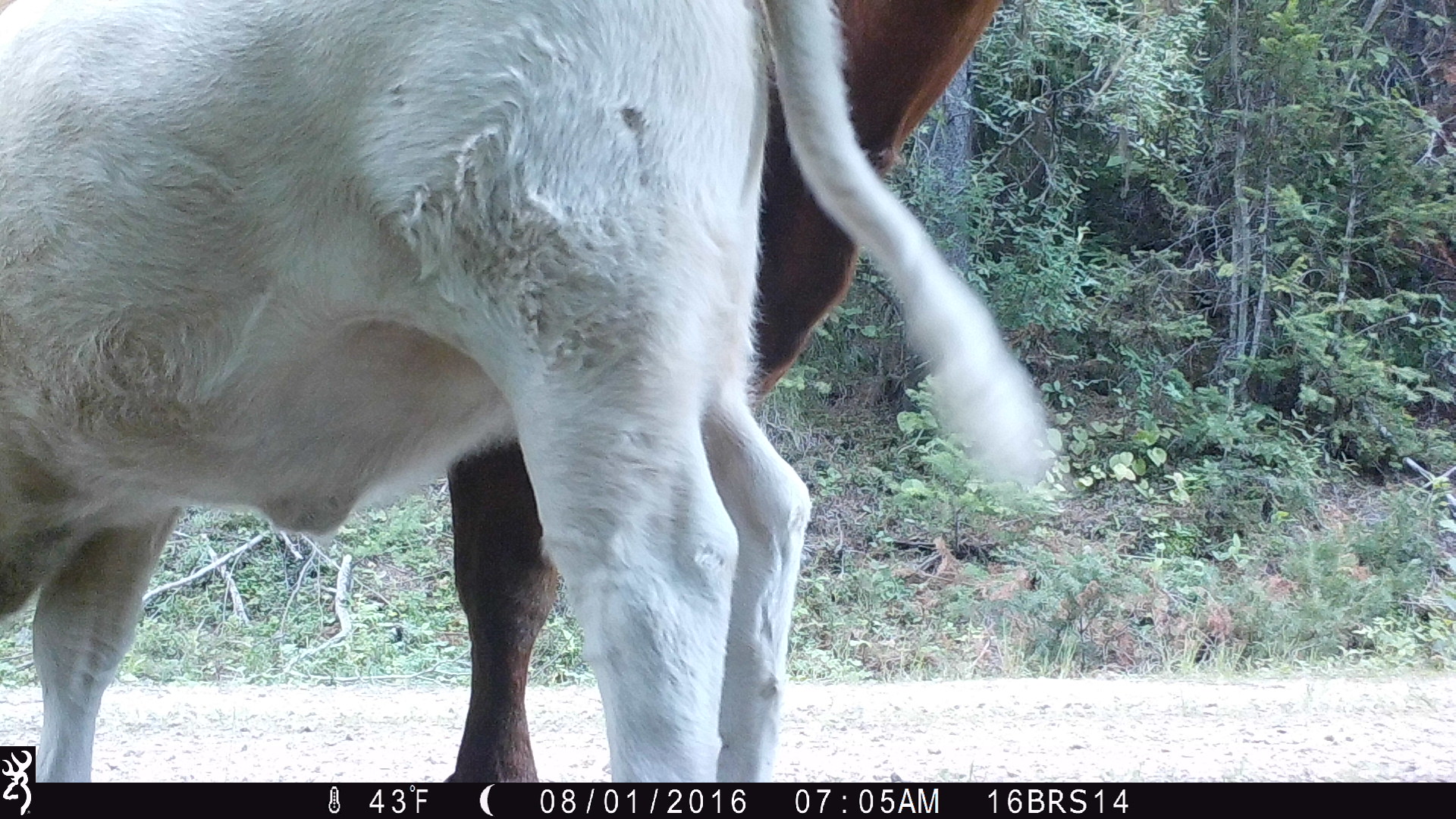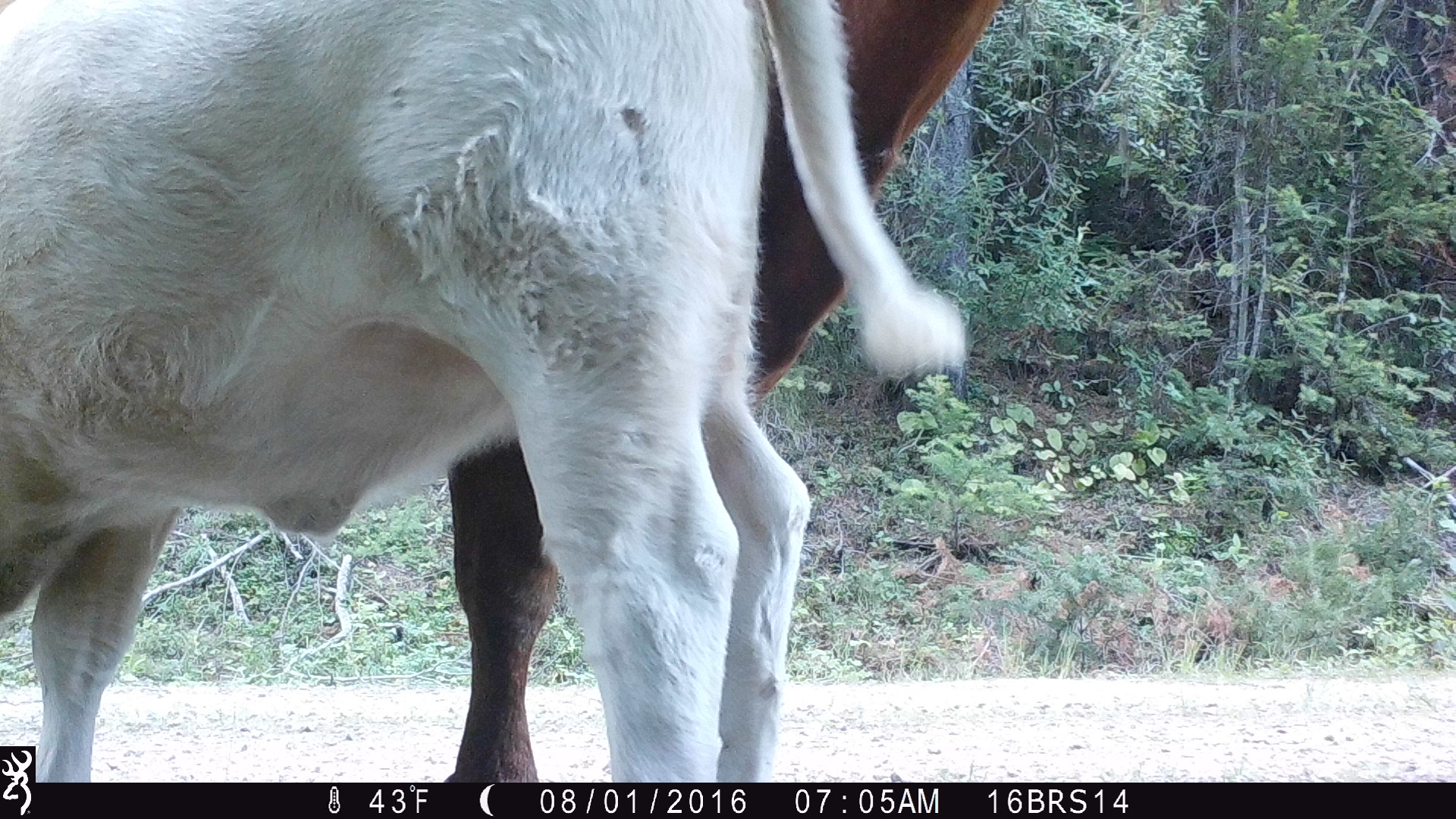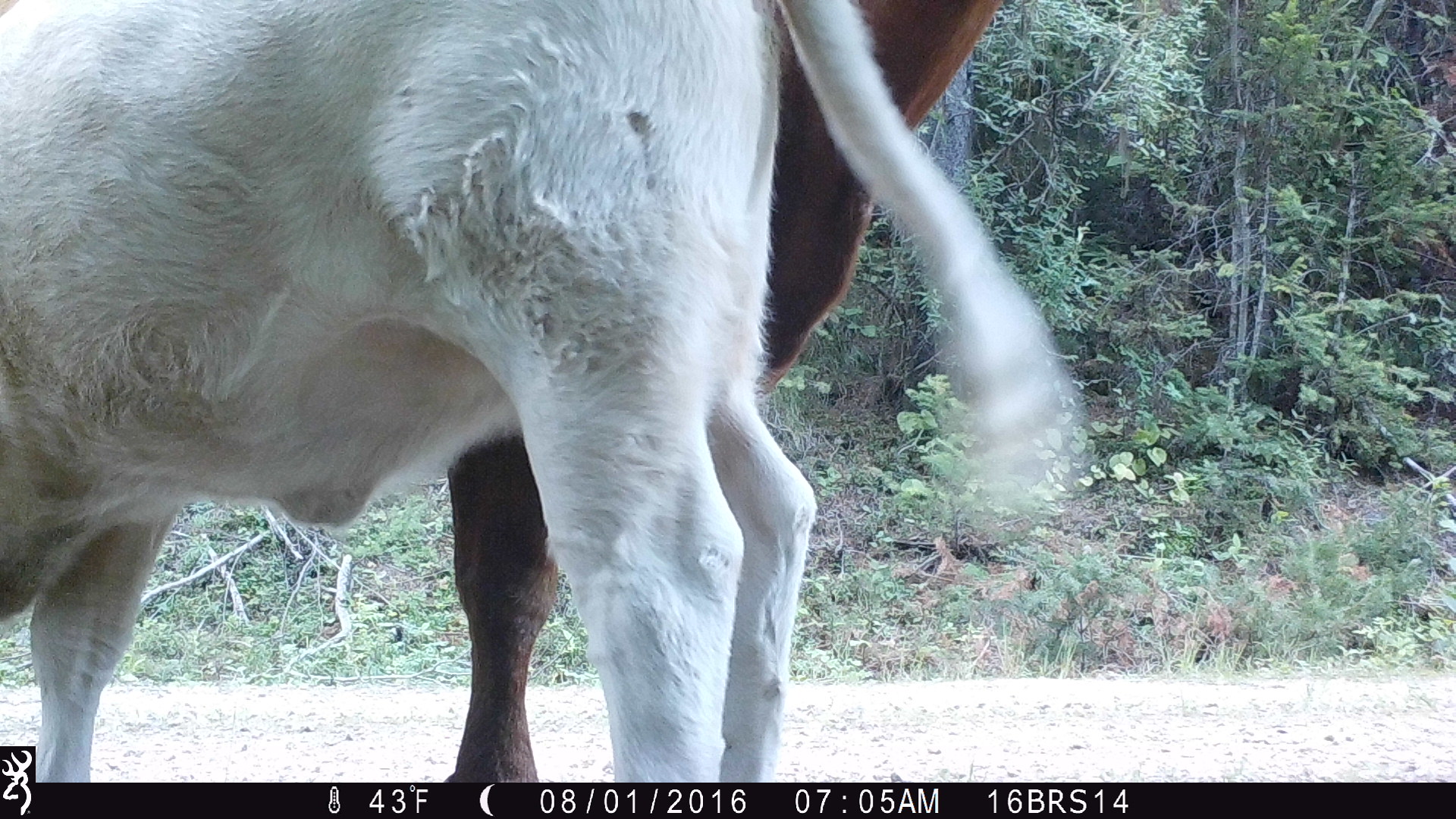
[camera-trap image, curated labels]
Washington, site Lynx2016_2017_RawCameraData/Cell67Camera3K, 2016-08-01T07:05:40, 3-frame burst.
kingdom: Animalia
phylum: Chordata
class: Mammalia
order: Artiodactyla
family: Bovidae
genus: Bos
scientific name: Bos taurus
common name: domestic cattle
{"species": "domestic cattle (Bos taurus)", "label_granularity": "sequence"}